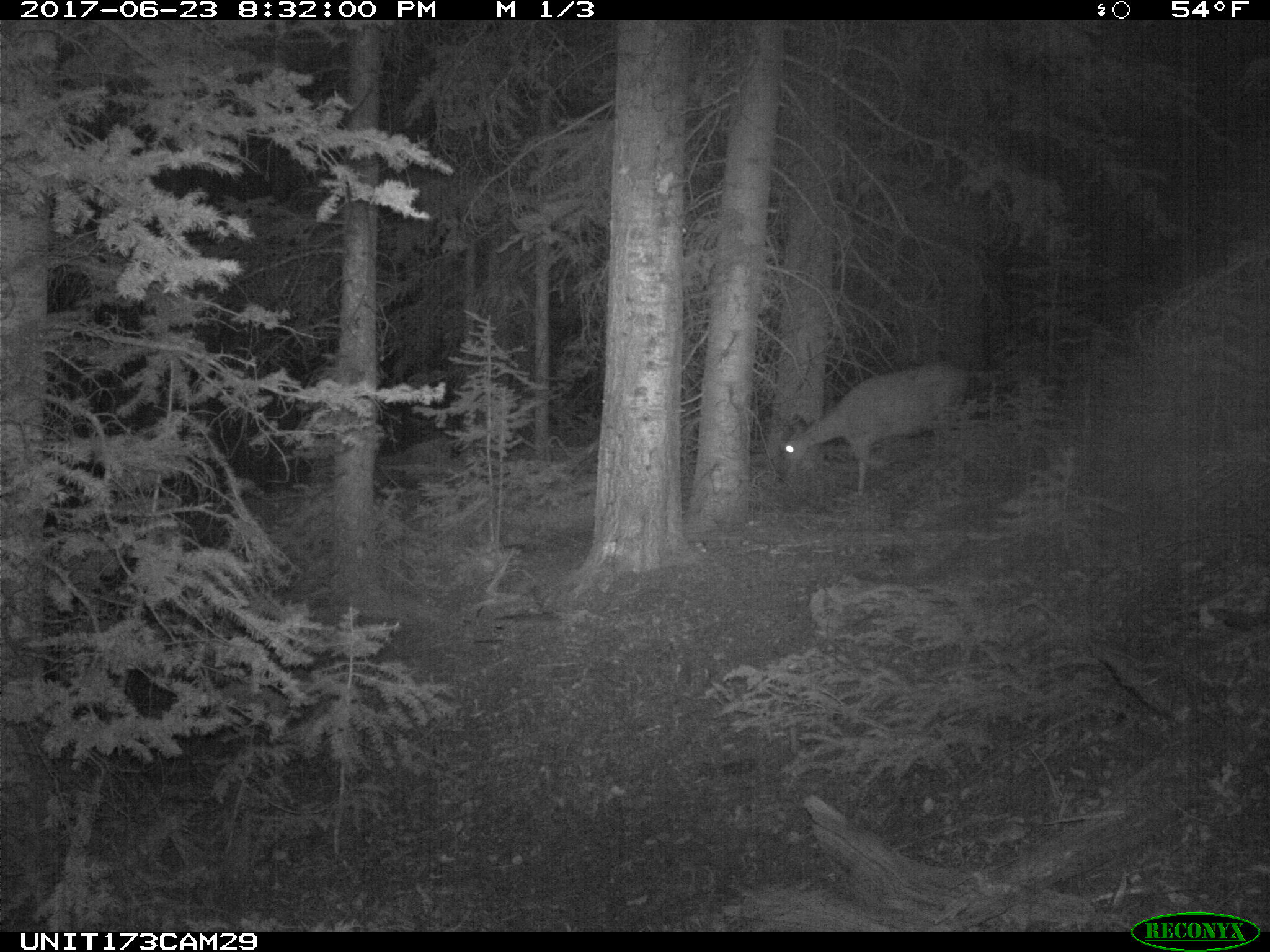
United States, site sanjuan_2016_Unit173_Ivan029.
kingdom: Animalia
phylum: Chordata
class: Mammalia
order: Artiodactyla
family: Cervidae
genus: Odocoileus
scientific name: Odocoileus hemionus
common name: mule deer